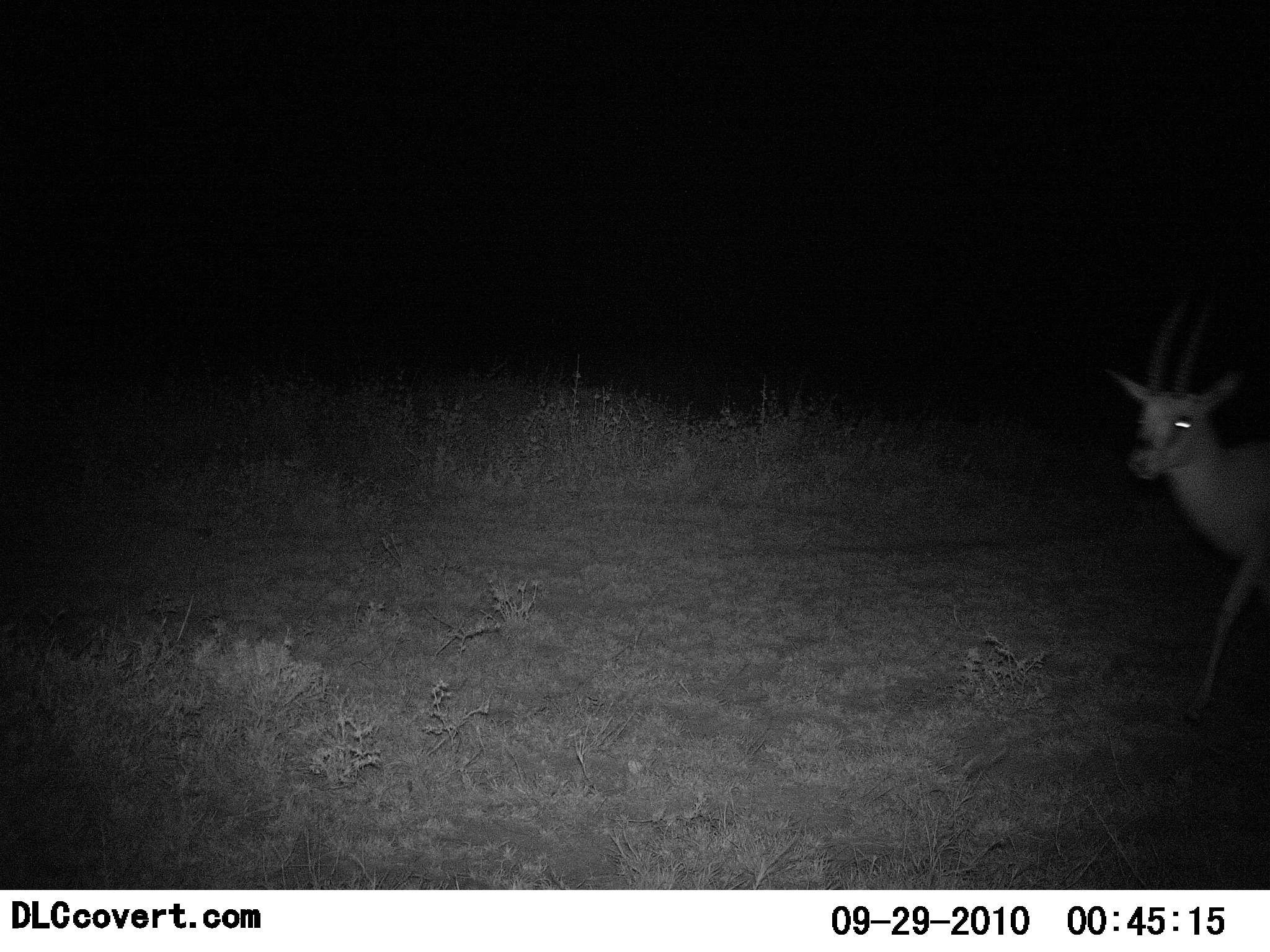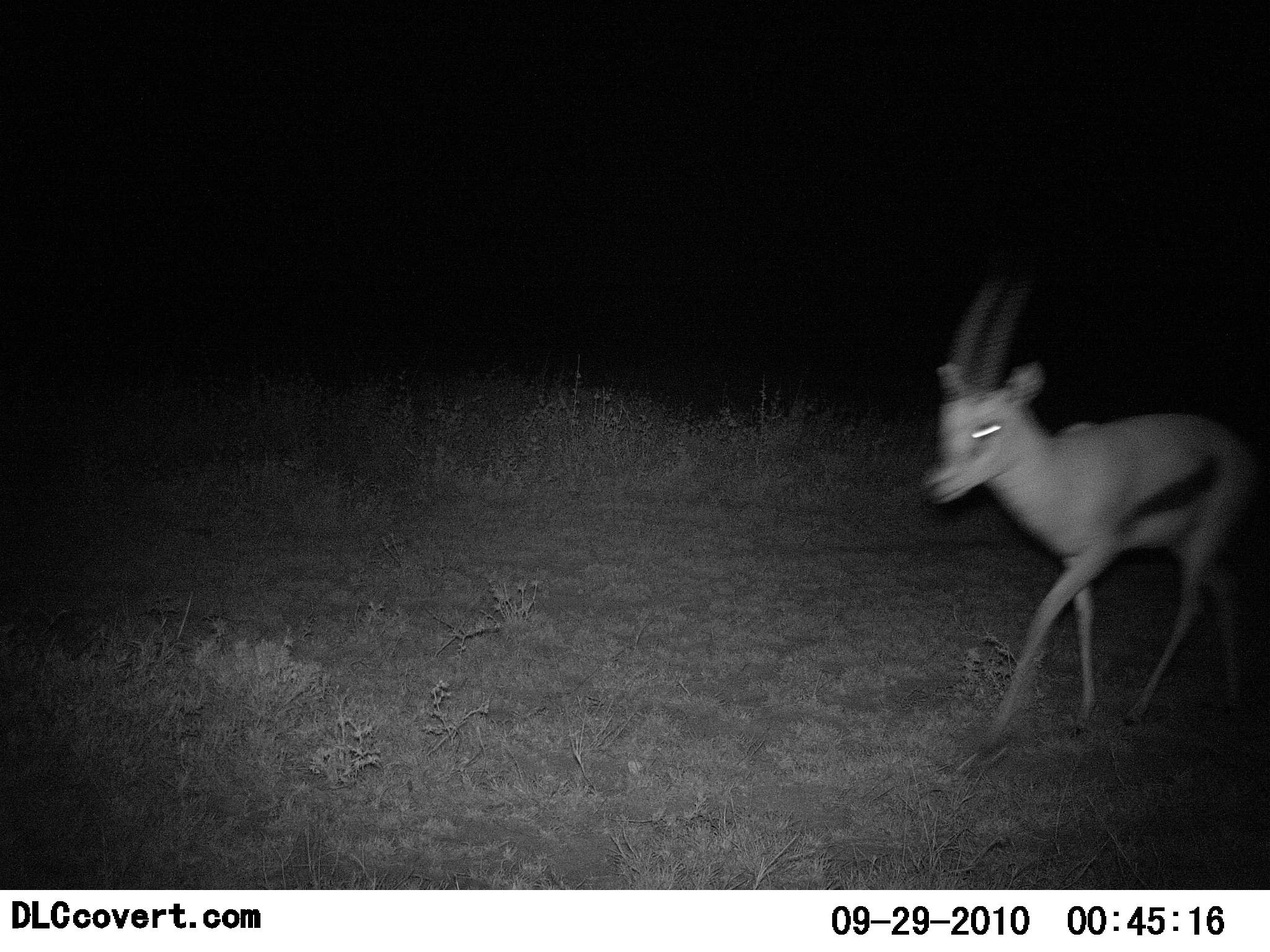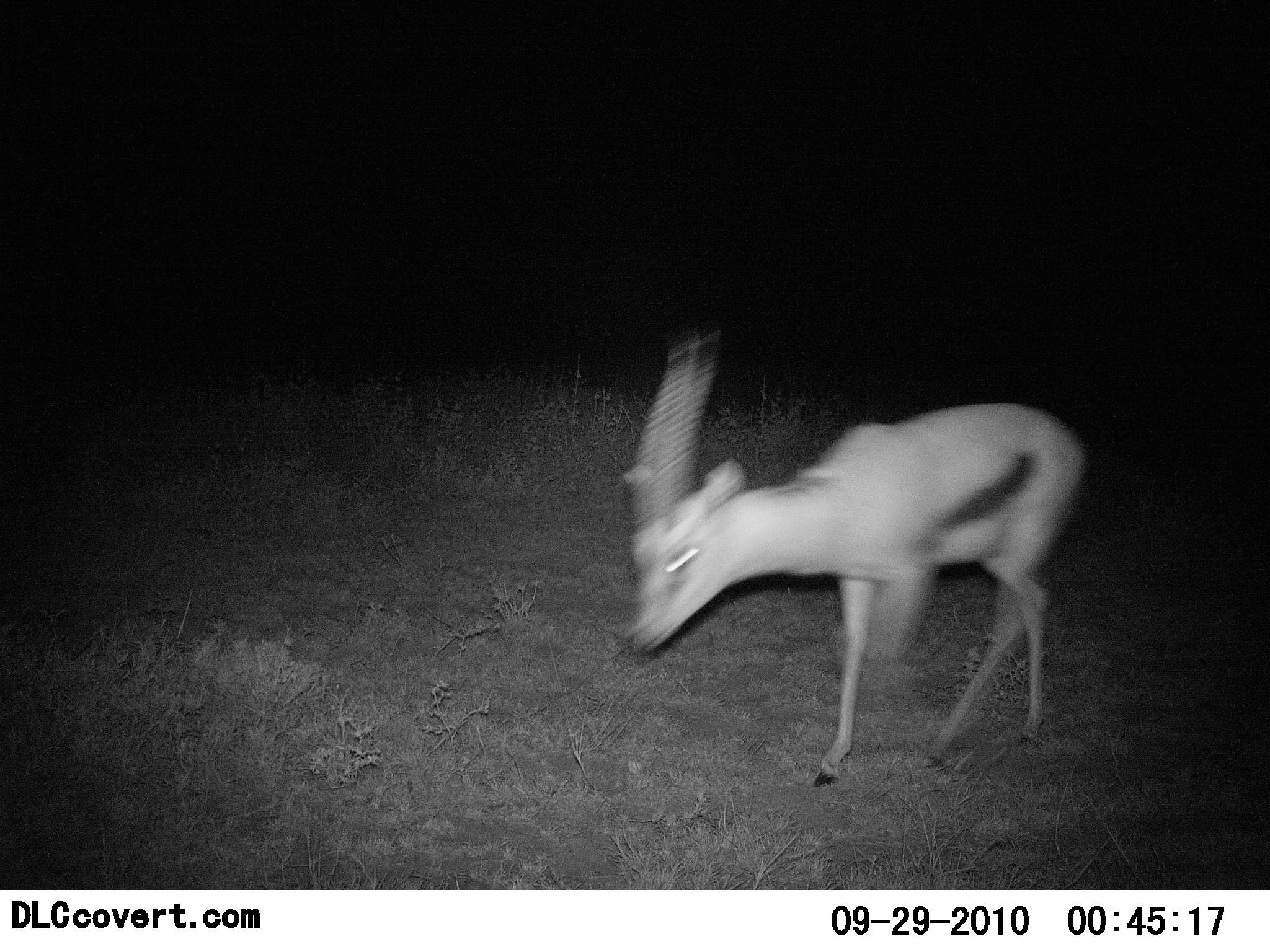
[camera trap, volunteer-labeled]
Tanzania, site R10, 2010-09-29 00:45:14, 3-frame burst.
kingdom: Animalia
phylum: Chordata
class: Mammalia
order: Artiodactyla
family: Bovidae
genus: Eudorcas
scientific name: Eudorcas thomsonii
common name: thomson's gazelle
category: gazellethomsons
Gazellethomsons (thomson's gazelle) (Eudorcas thomsonii), count 1. Behavior (volunteer vote fractions): standing 0%, resting 0%, moving 100%, interacting 0%. Young present (vote fraction): 0%. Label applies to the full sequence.